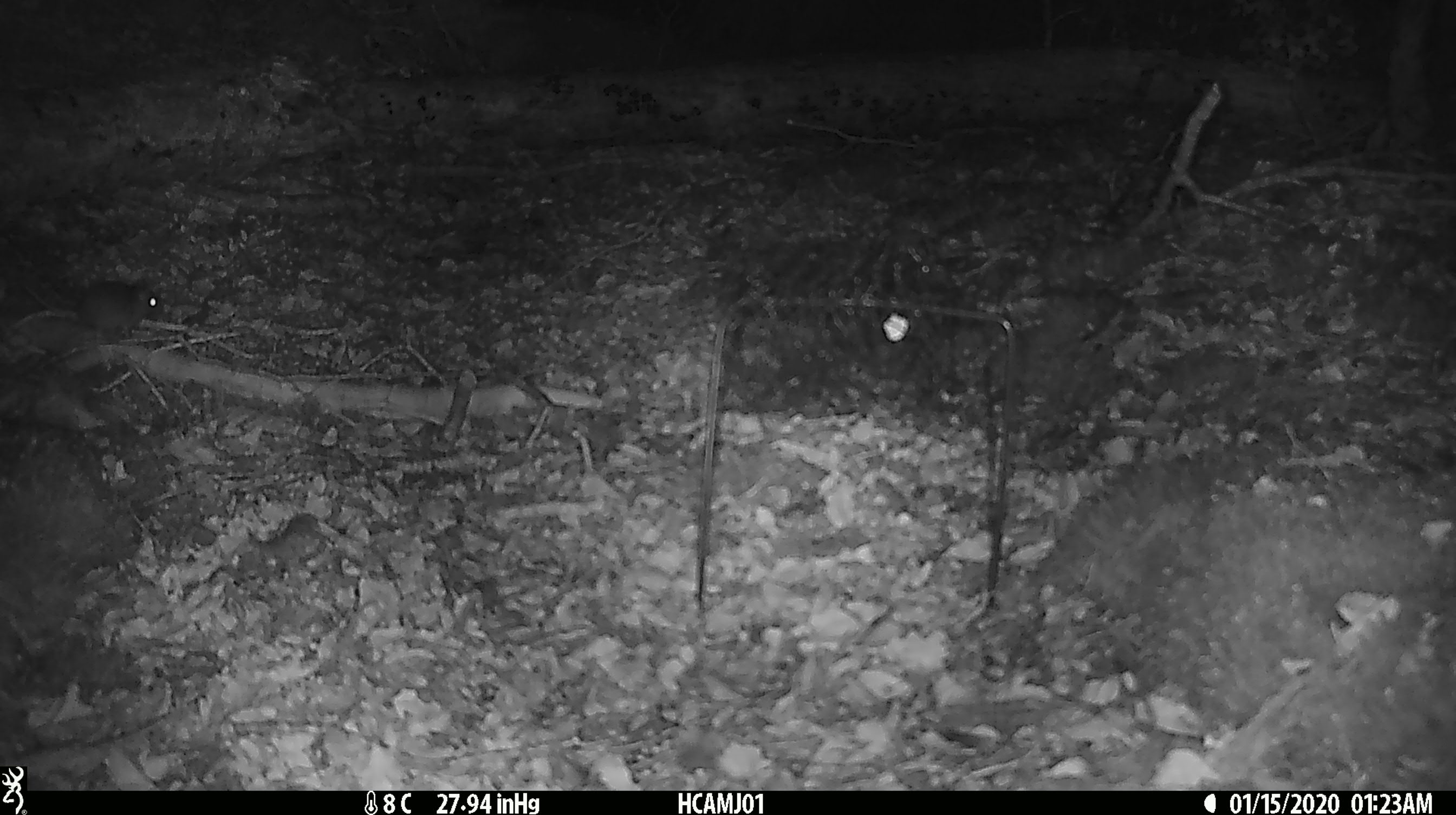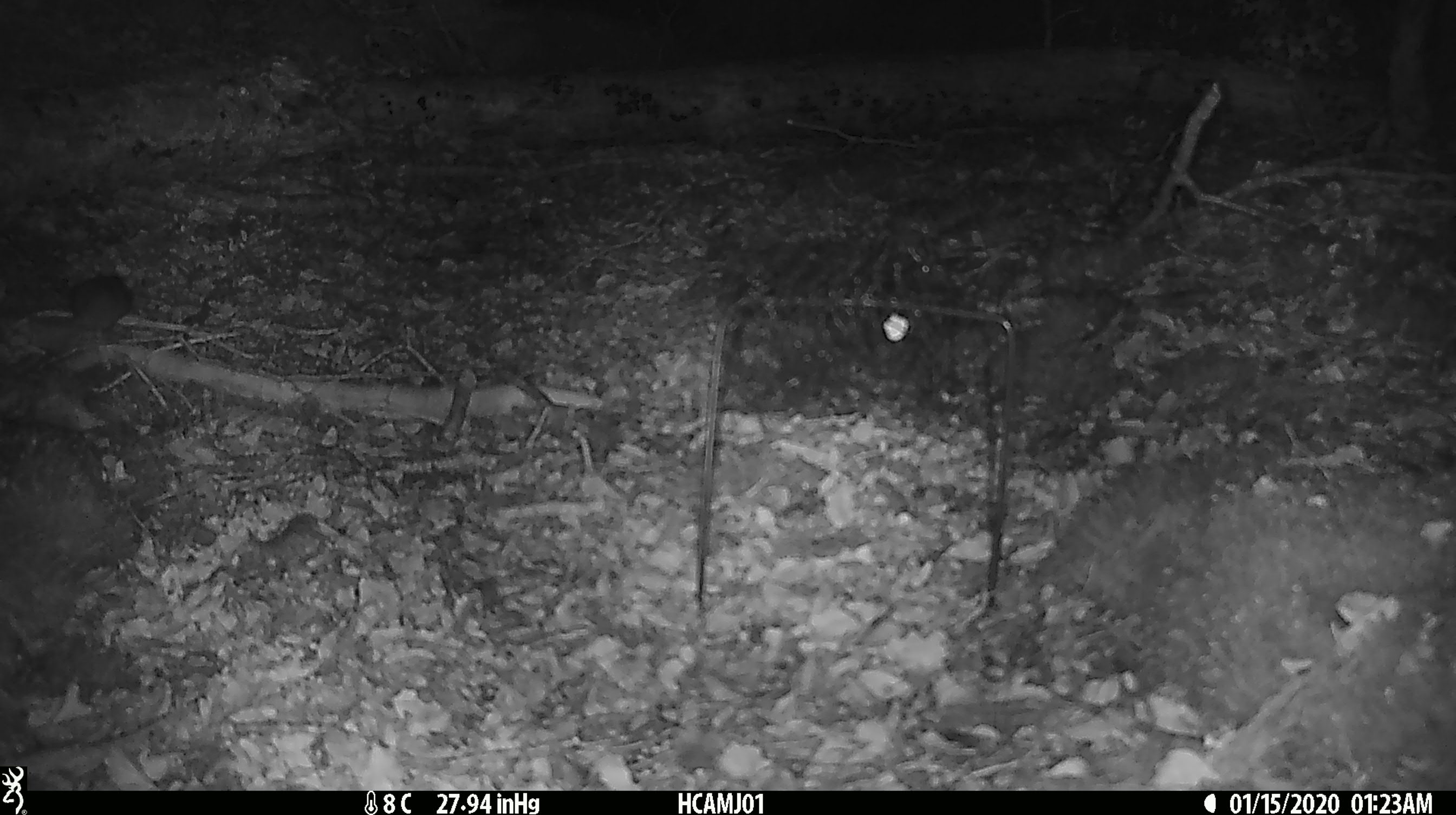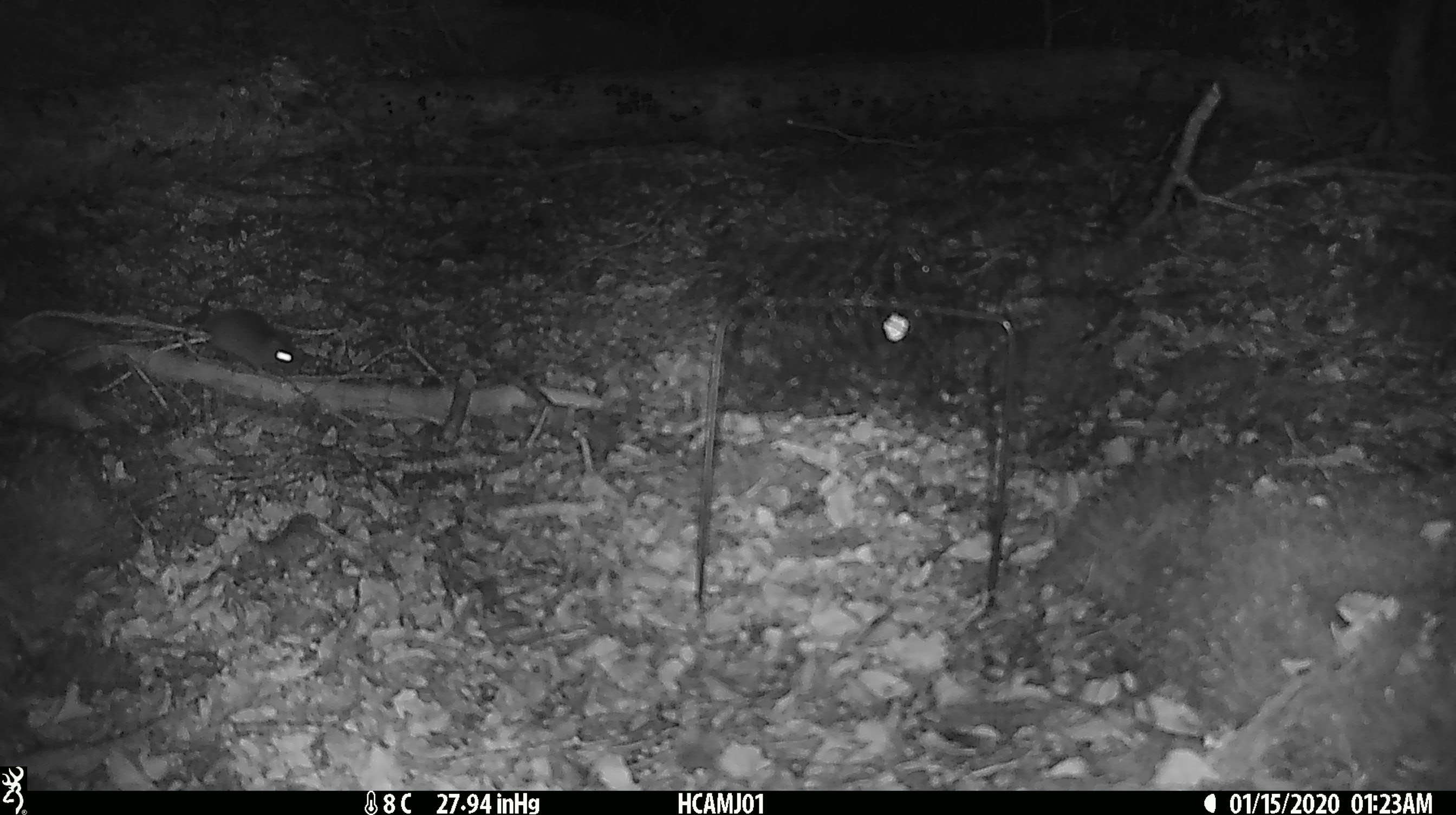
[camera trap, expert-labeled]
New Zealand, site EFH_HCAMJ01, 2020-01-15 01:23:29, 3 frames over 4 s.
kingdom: Animalia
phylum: Chordata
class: Mammalia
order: Rodentia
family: Muridae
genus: Mus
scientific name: Mus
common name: mouse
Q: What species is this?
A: Mouse (Mus).